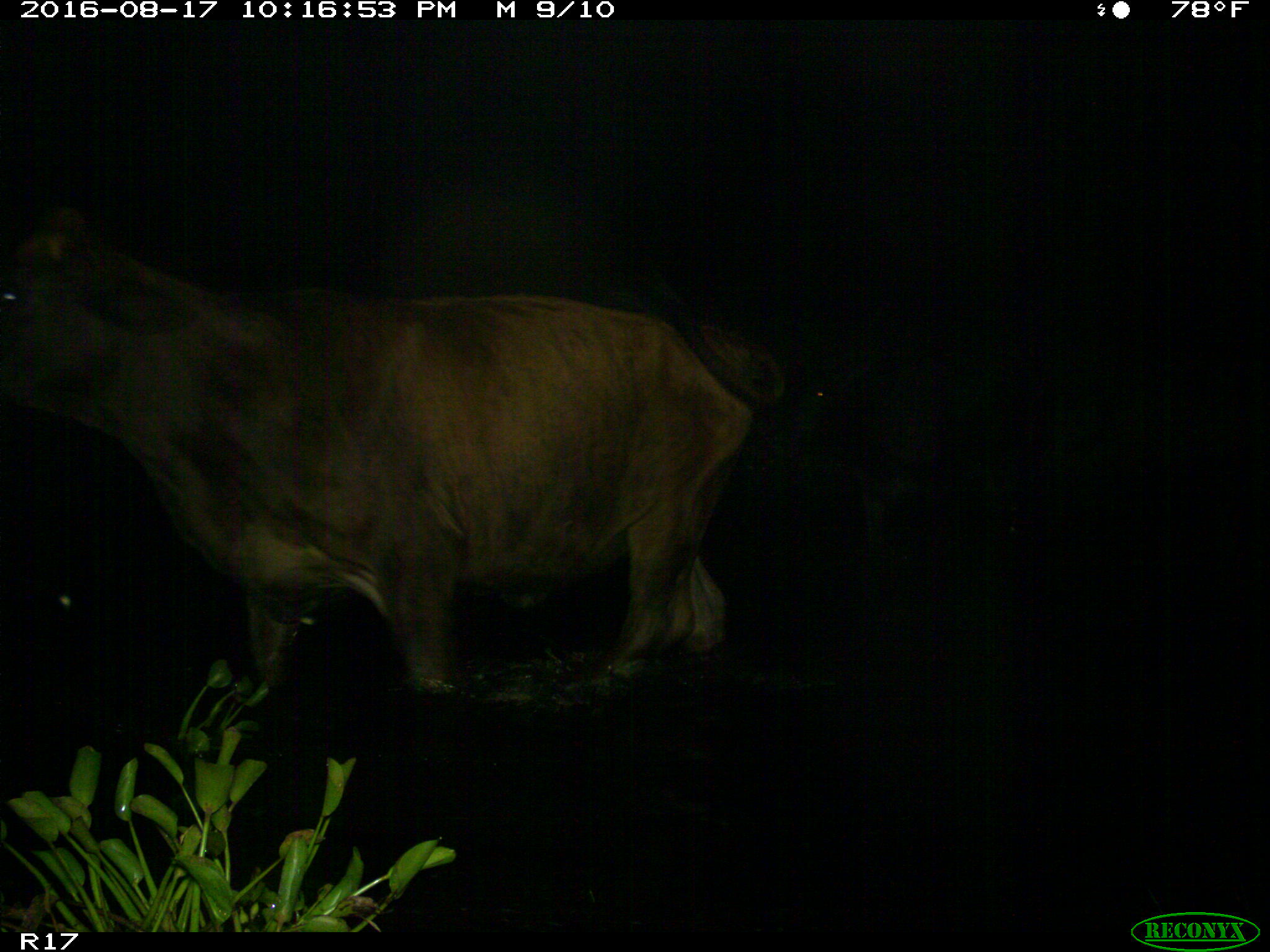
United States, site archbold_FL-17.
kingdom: Animalia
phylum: Chordata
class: Mammalia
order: Artiodactyla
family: Bovidae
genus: Bos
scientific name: Bos taurus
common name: domestic cow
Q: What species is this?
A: Bos taurus (domestic cow).